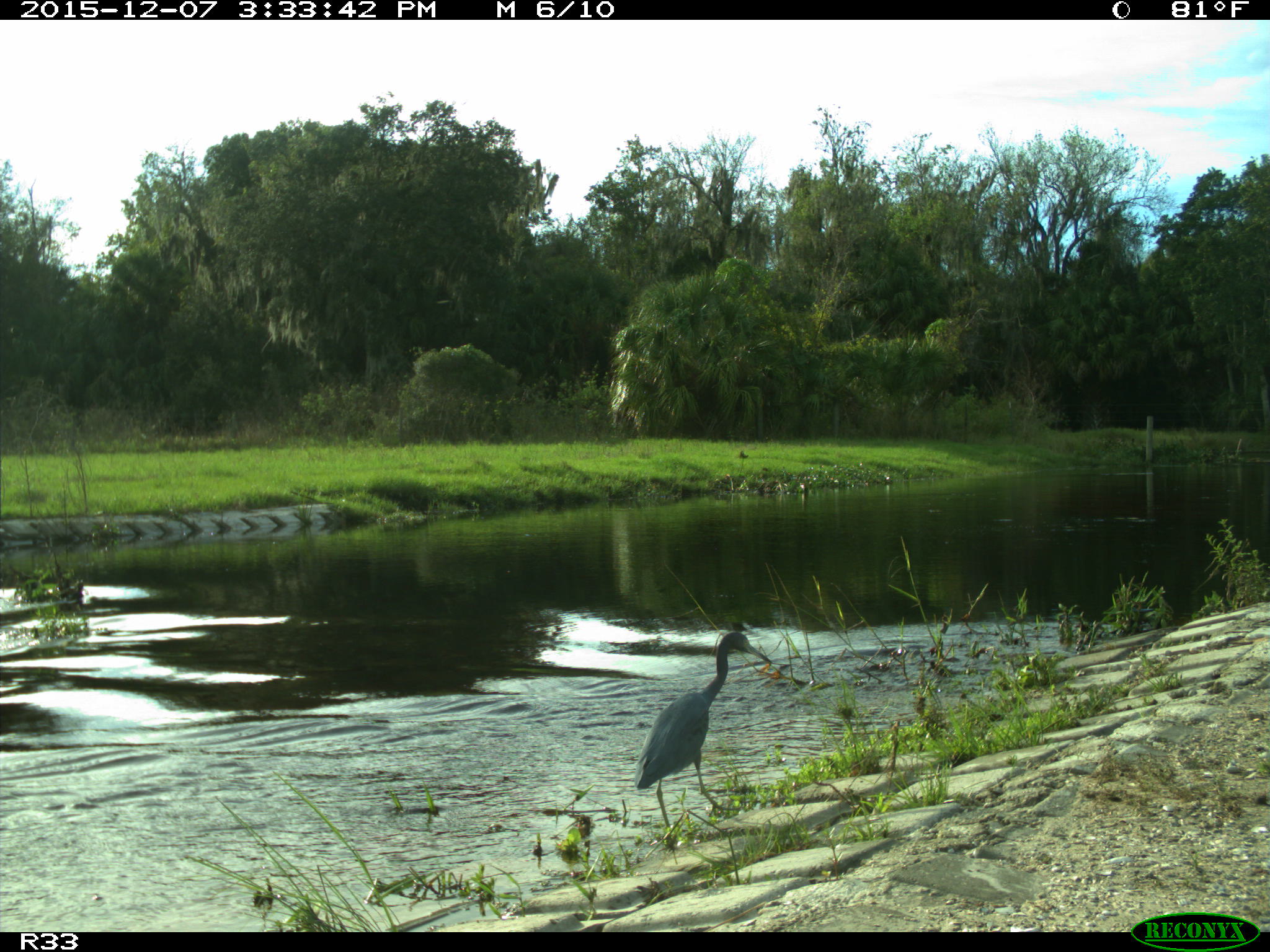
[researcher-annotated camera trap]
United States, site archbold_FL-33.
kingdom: Animalia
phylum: Chordata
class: Aves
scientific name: Aves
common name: birds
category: unidentified bird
Unidentified bird (birds) (Aves).